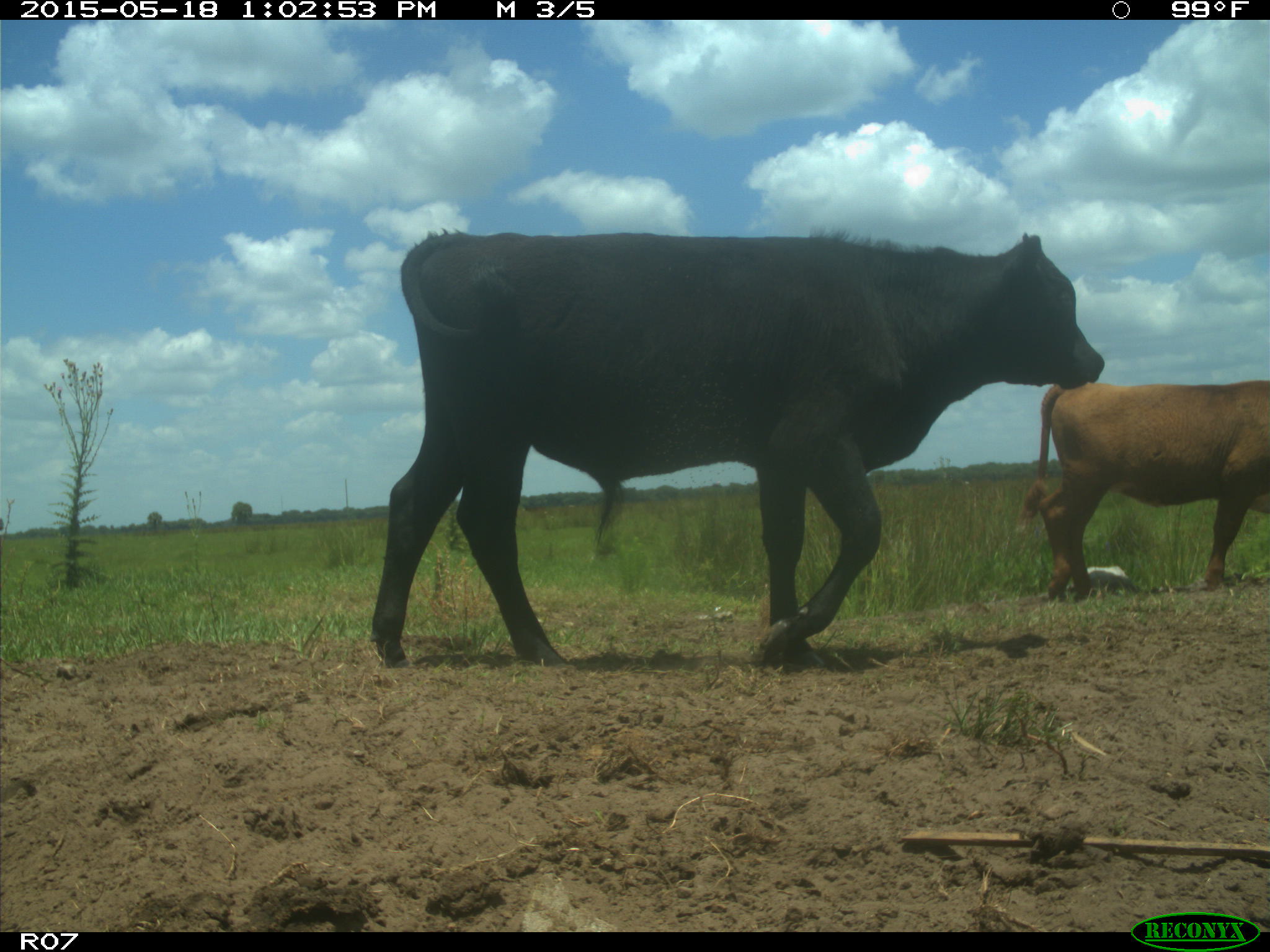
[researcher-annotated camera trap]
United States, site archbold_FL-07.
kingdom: Animalia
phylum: Chordata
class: Mammalia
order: Artiodactyla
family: Bovidae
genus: Bos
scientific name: Bos taurus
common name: domestic cow